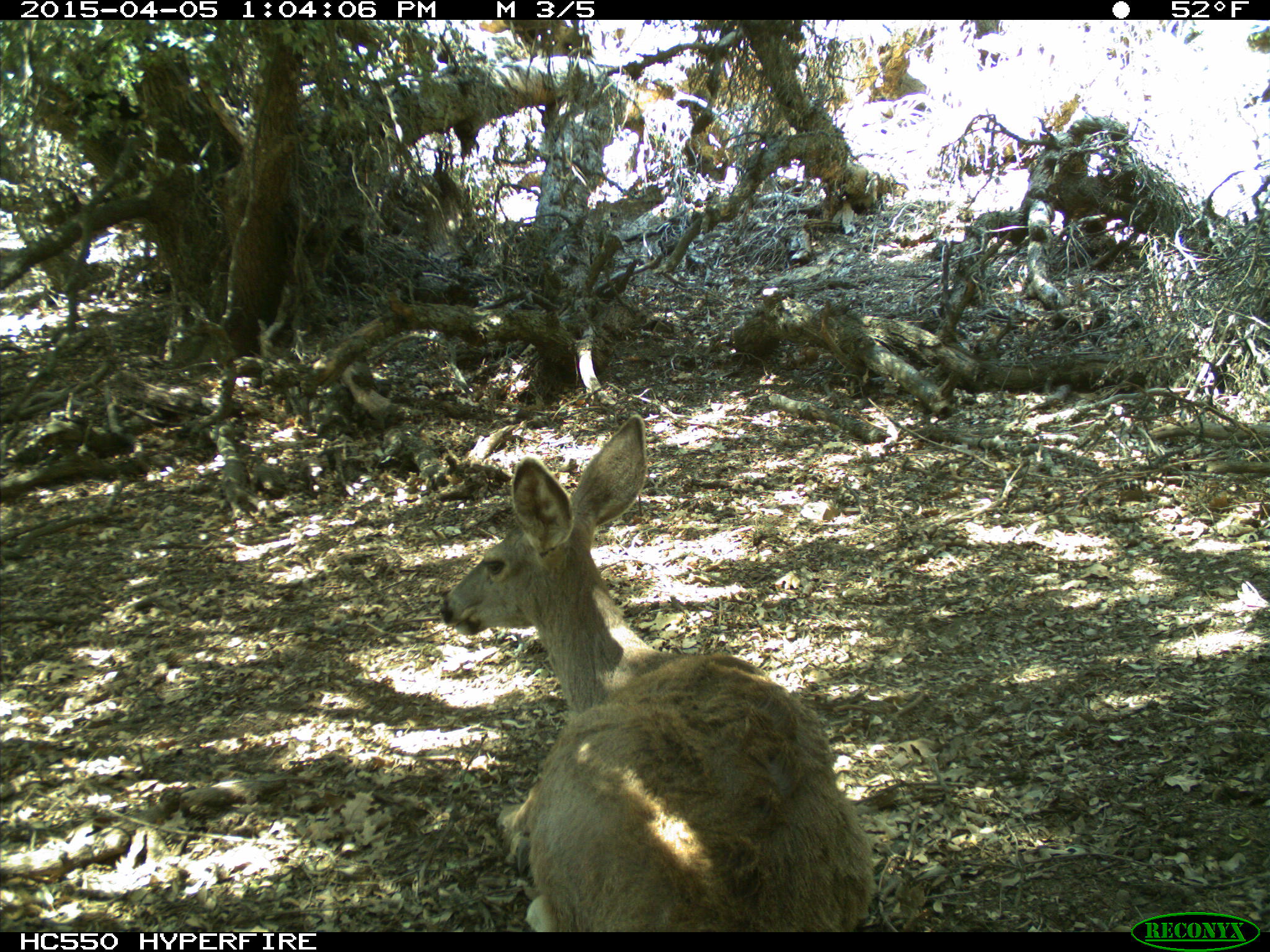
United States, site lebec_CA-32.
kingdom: Animalia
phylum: Chordata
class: Mammalia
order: Artiodactyla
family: Cervidae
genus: Odocoileus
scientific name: Odocoileus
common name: deer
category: unidentified deer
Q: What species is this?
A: Unidentified deer (deer) (Odocoileus).